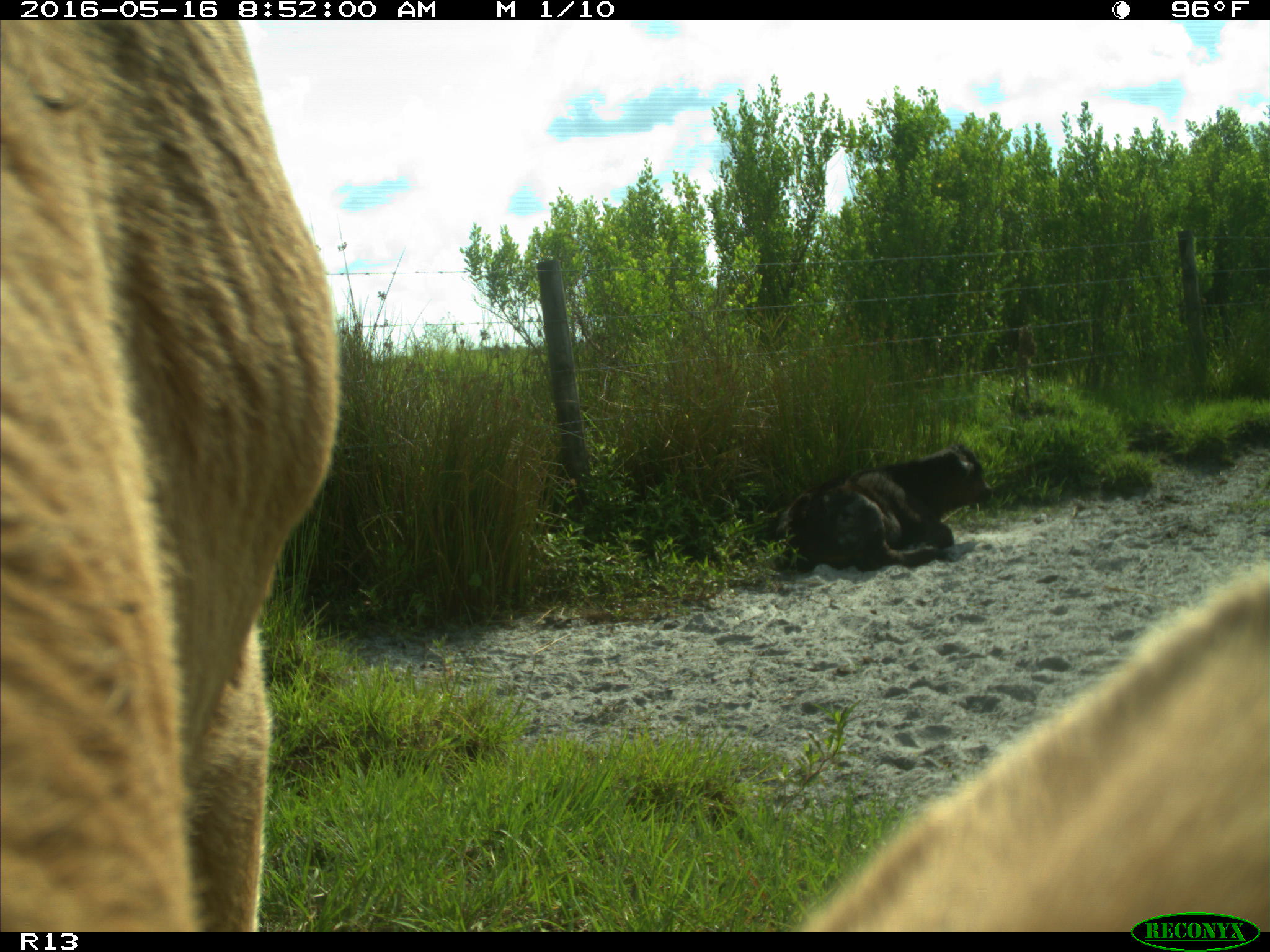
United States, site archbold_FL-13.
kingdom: Animalia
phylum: Chordata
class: Mammalia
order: Artiodactyla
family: Bovidae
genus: Bos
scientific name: Bos taurus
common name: domestic cow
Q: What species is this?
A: Bos taurus (domestic cow).